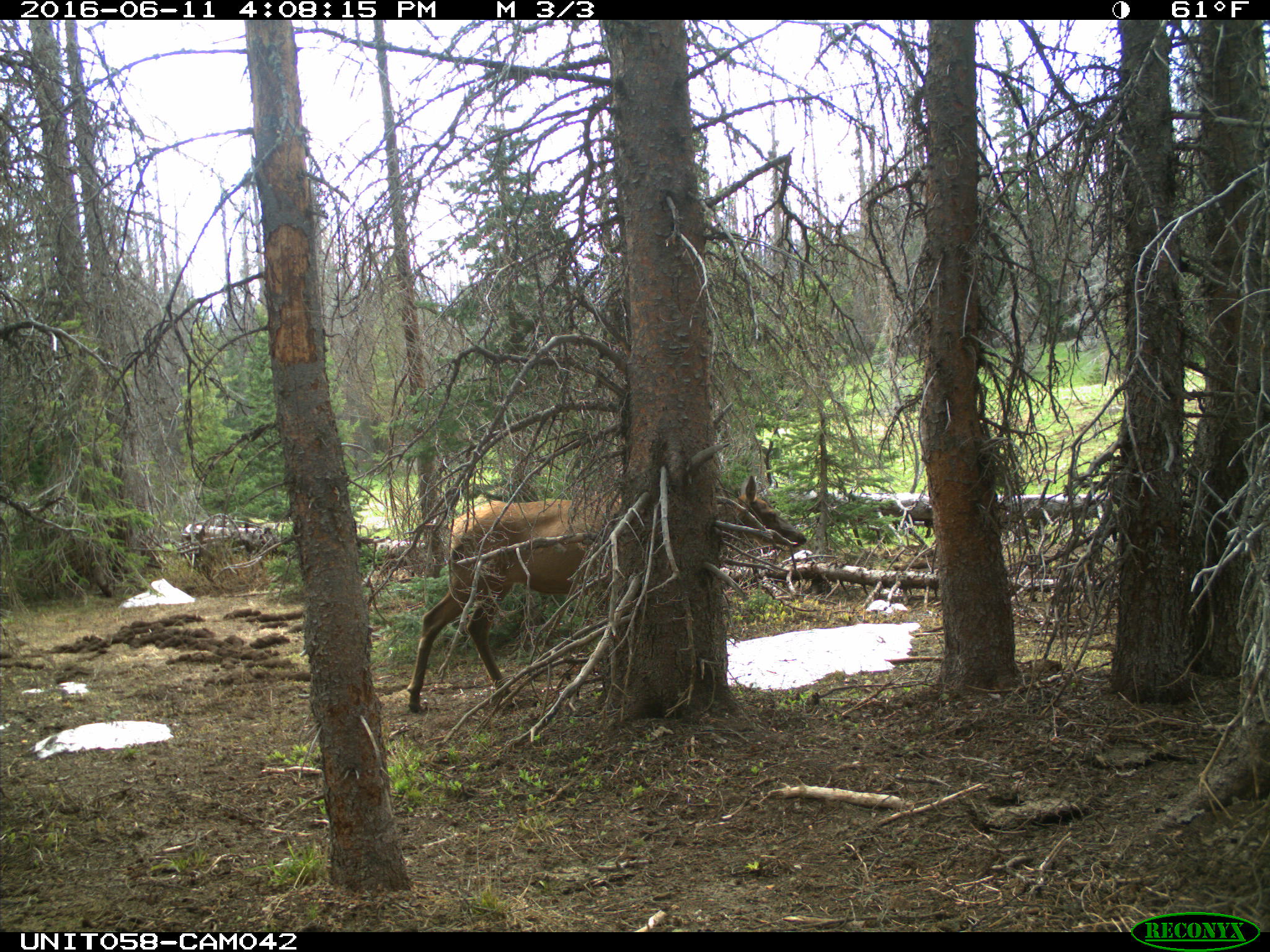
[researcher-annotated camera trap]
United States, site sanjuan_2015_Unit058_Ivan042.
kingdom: Animalia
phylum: Chordata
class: Mammalia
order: Artiodactyla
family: Cervidae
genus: Cervus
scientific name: Cervus elaphus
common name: red deer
Cervus elaphus (red deer).